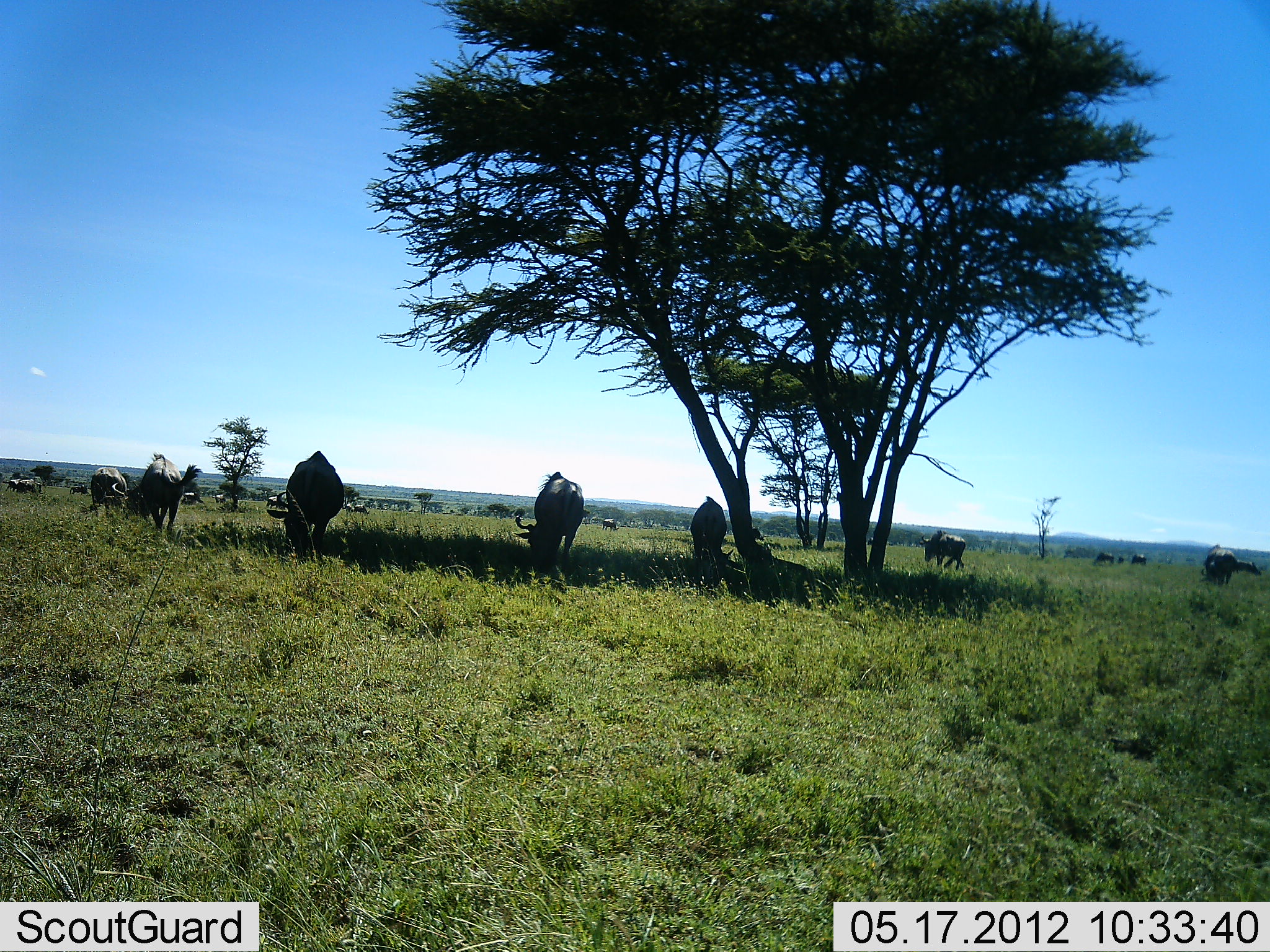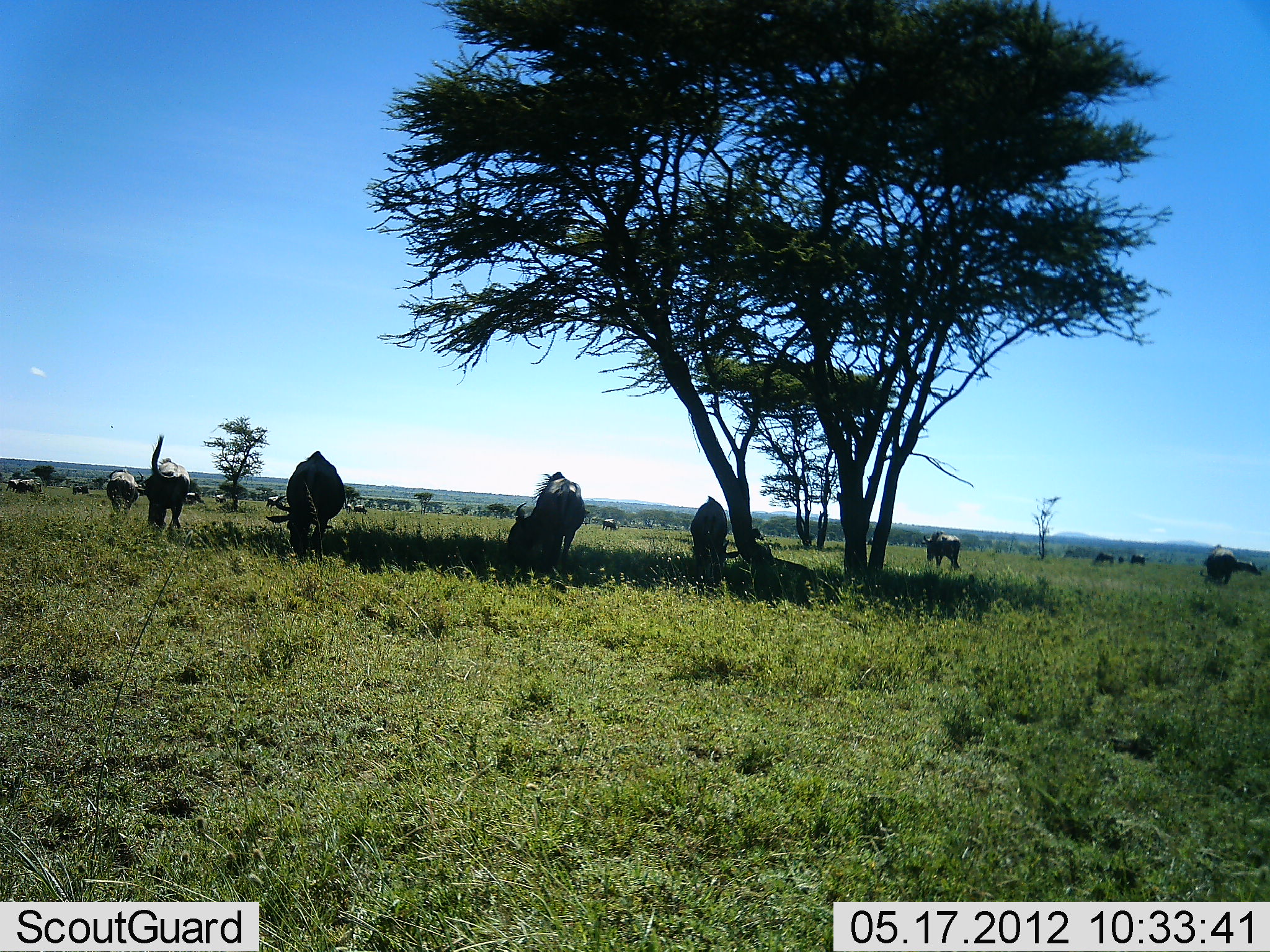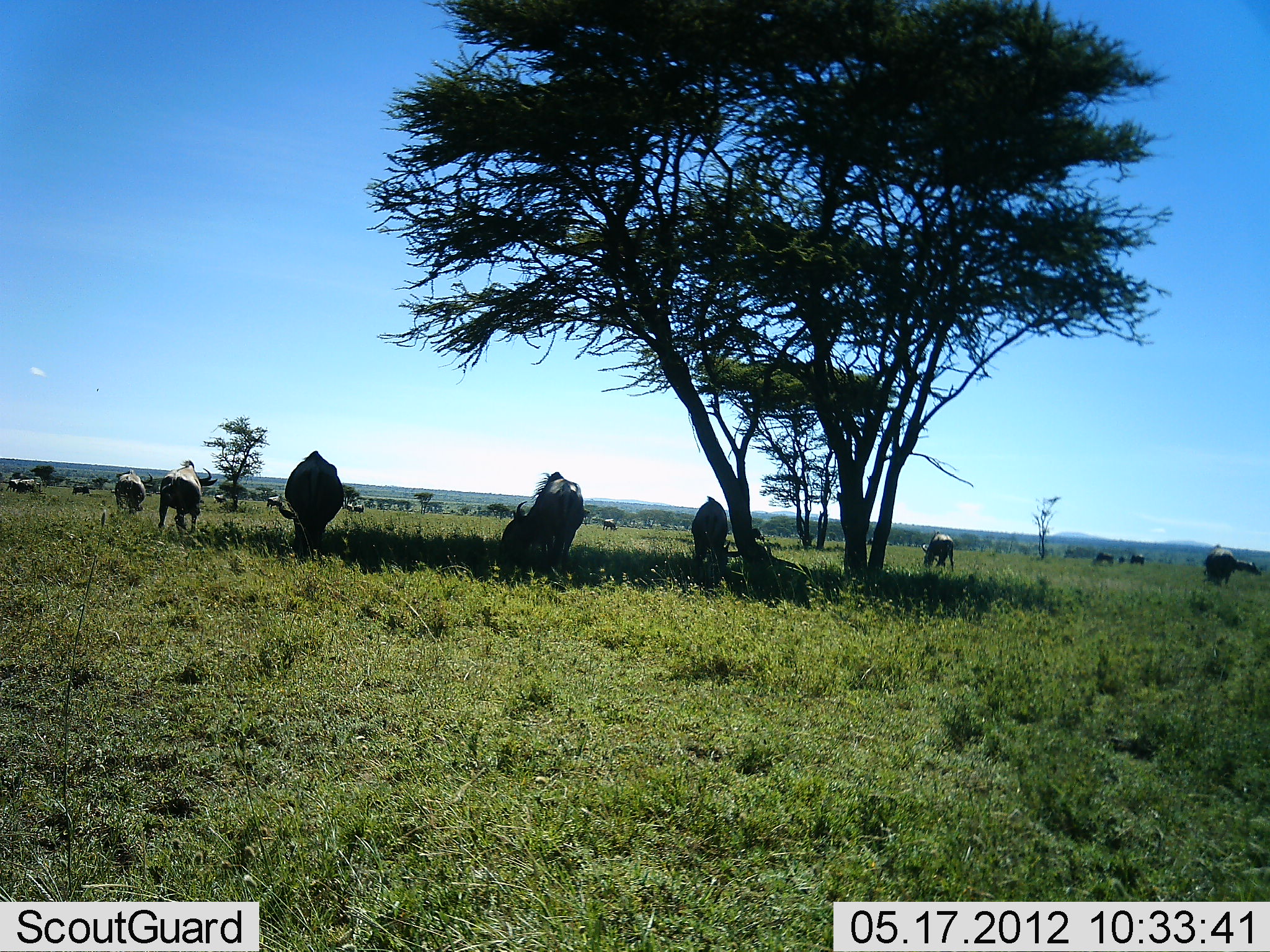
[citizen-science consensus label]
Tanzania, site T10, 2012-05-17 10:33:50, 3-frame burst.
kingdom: Animalia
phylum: Chordata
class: Mammalia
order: Artiodactyla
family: Bovidae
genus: Connochaetes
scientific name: Connochaetes taurinus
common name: blue wildebeest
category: wildebeest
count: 11-50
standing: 50%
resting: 0%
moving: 40%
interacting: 0%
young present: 0%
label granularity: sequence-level